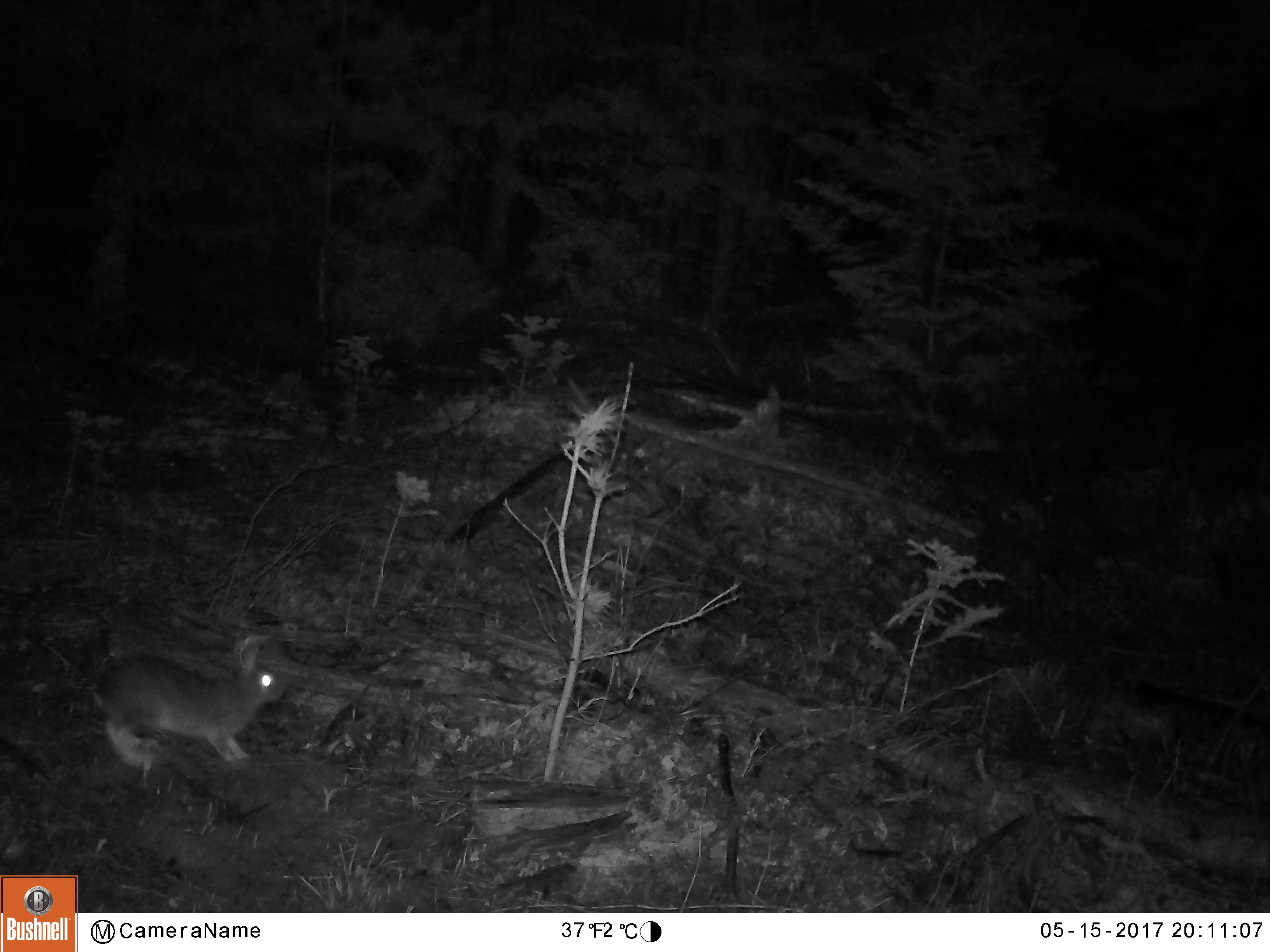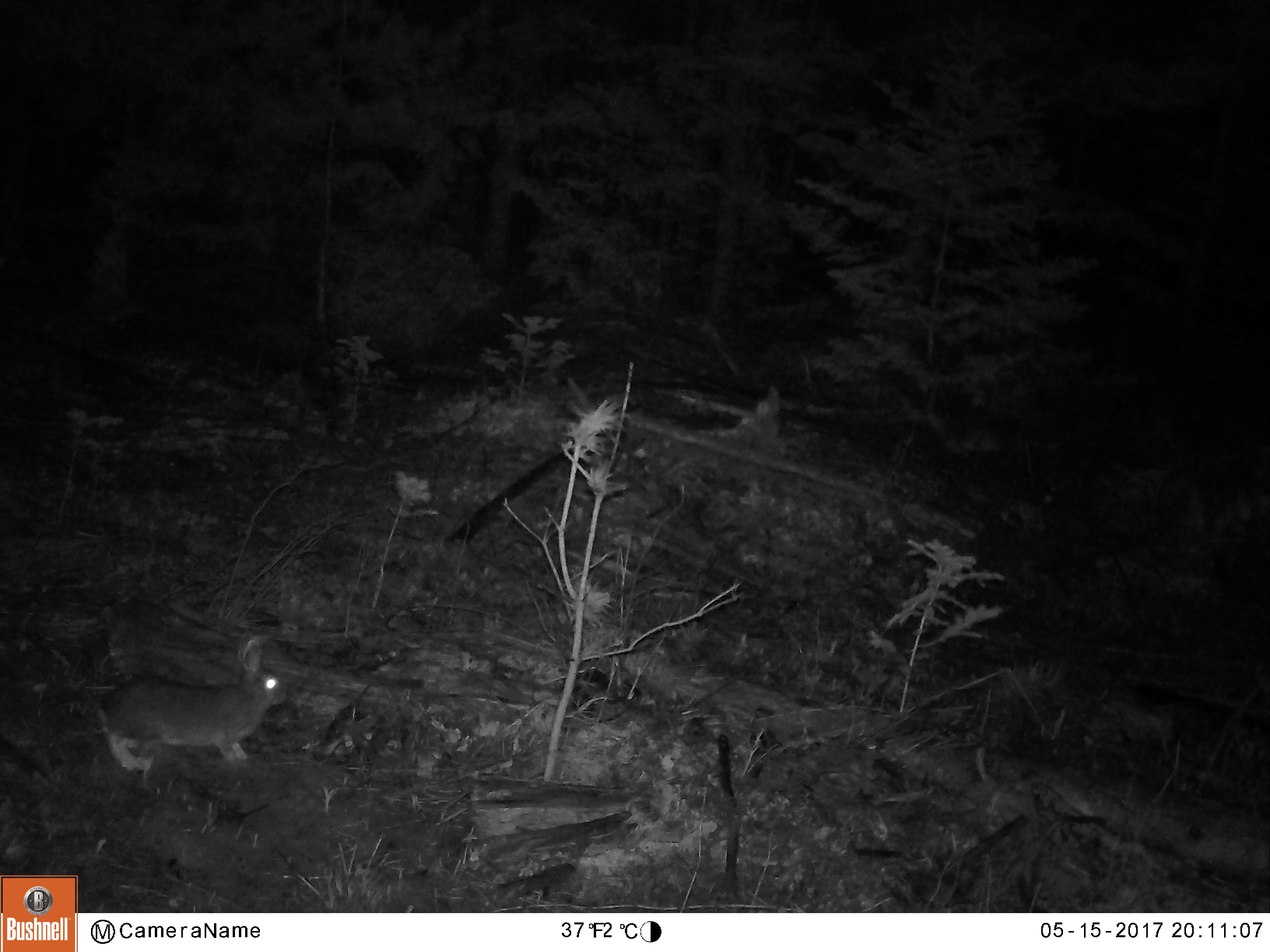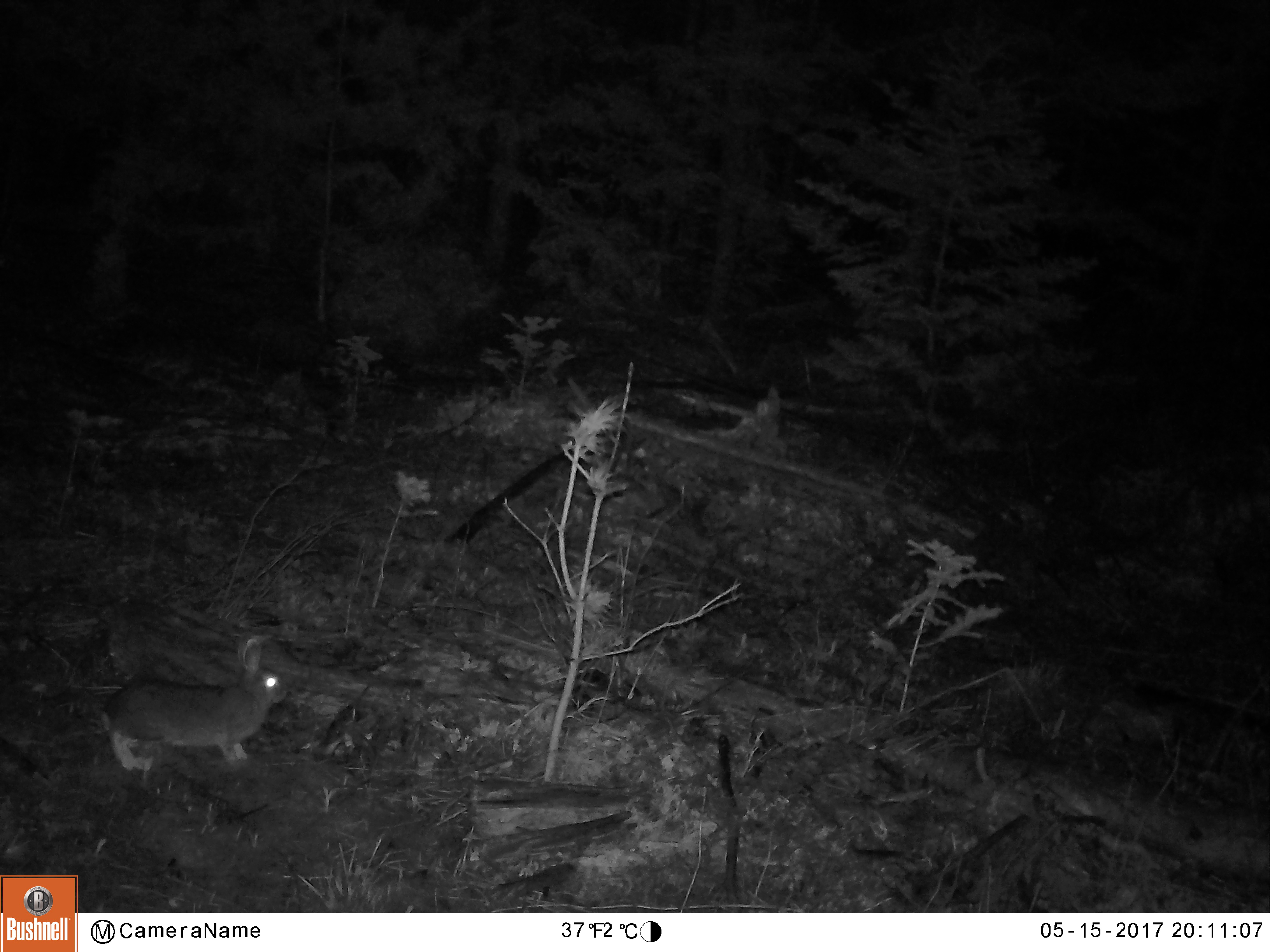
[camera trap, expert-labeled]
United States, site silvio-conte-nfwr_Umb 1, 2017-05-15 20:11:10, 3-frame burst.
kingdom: Animalia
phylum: Chordata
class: Mammalia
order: Lagomorpha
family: Leporidae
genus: Lepus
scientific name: Lepus americanus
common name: snowshoe hare